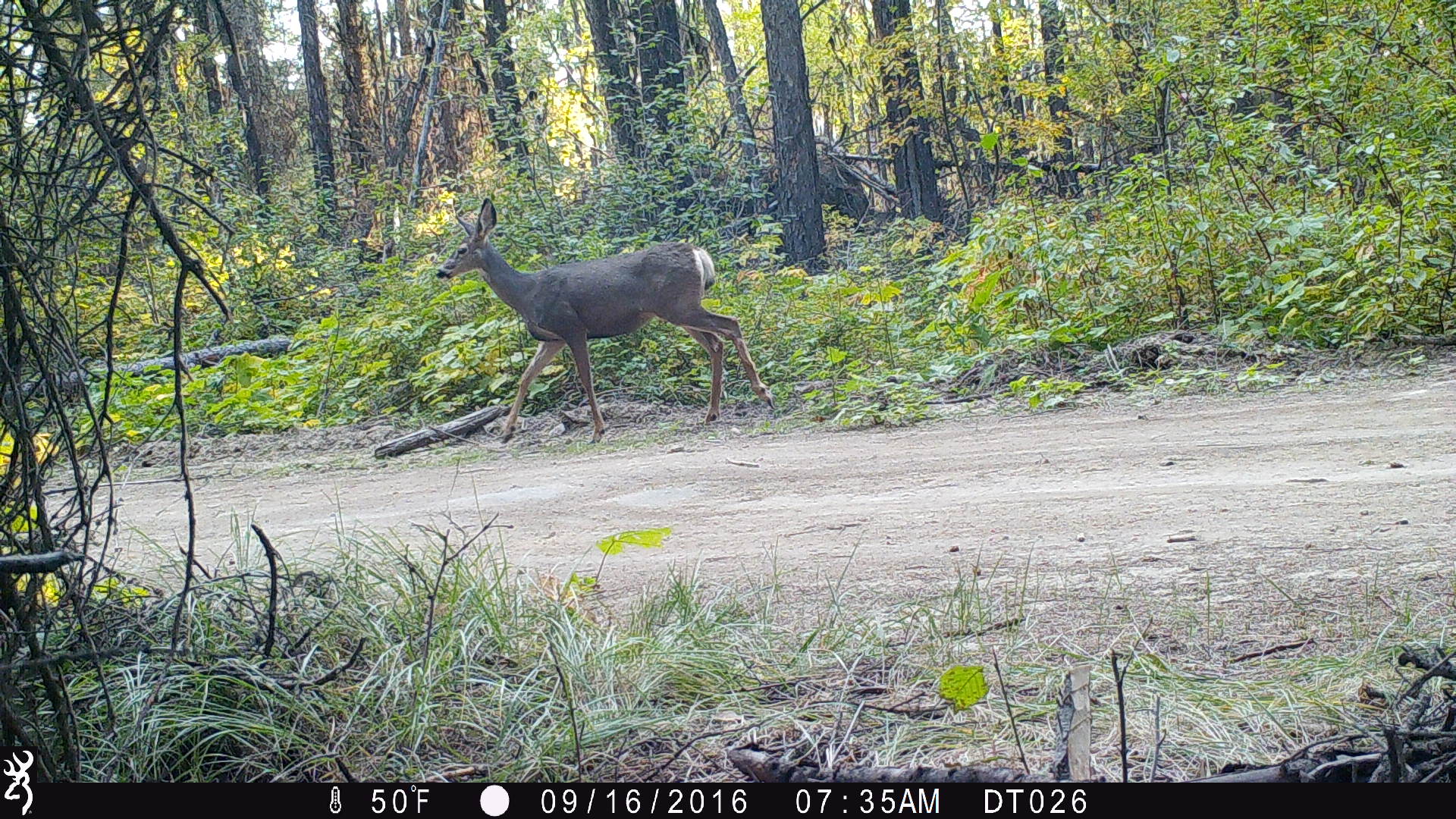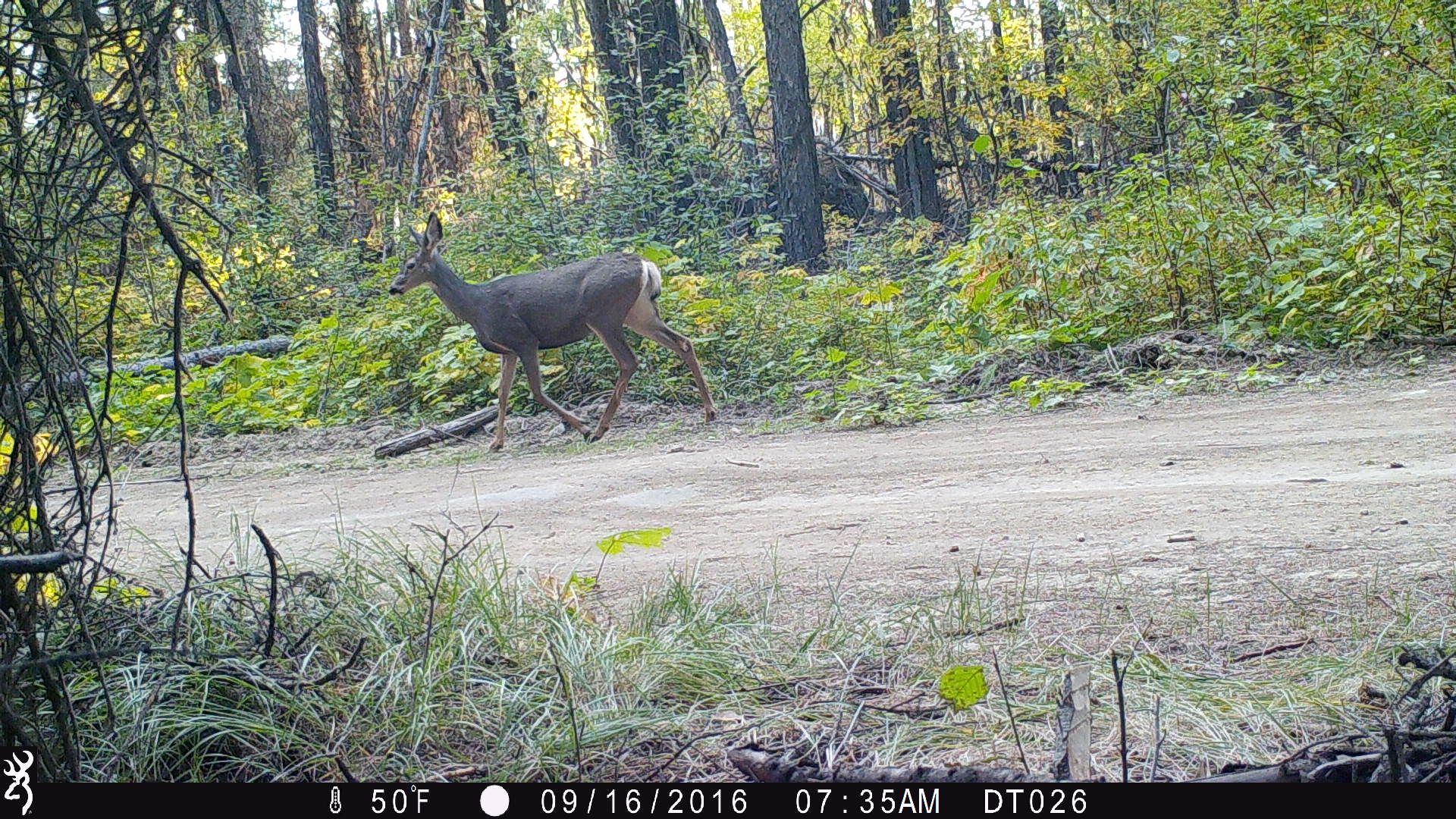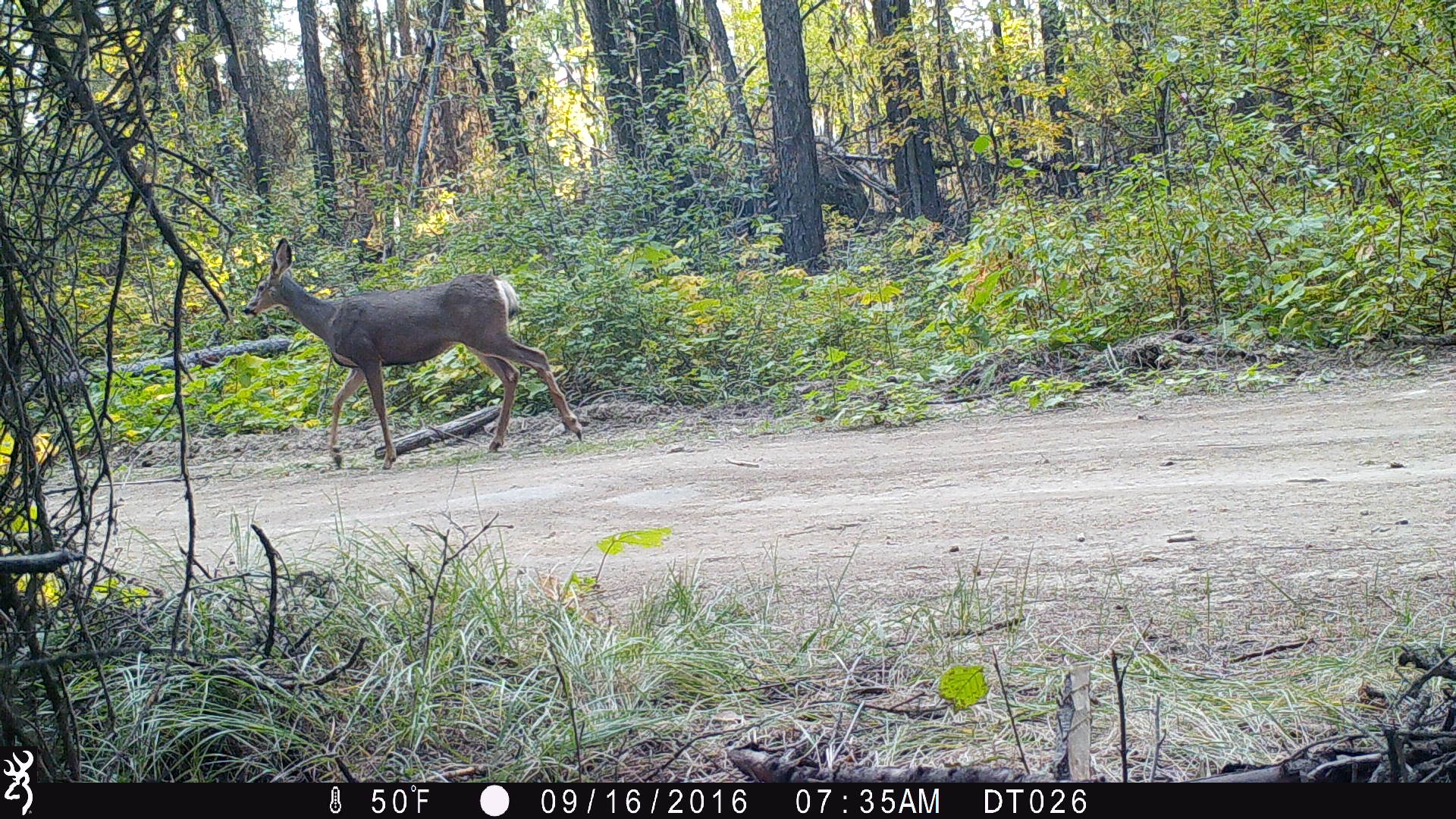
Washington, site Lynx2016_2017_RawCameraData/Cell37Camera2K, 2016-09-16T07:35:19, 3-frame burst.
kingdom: Animalia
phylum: Chordata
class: Mammalia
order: Artiodactyla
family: Cervidae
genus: Odocoileus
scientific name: Odocoileus hemionus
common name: mule deer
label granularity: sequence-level